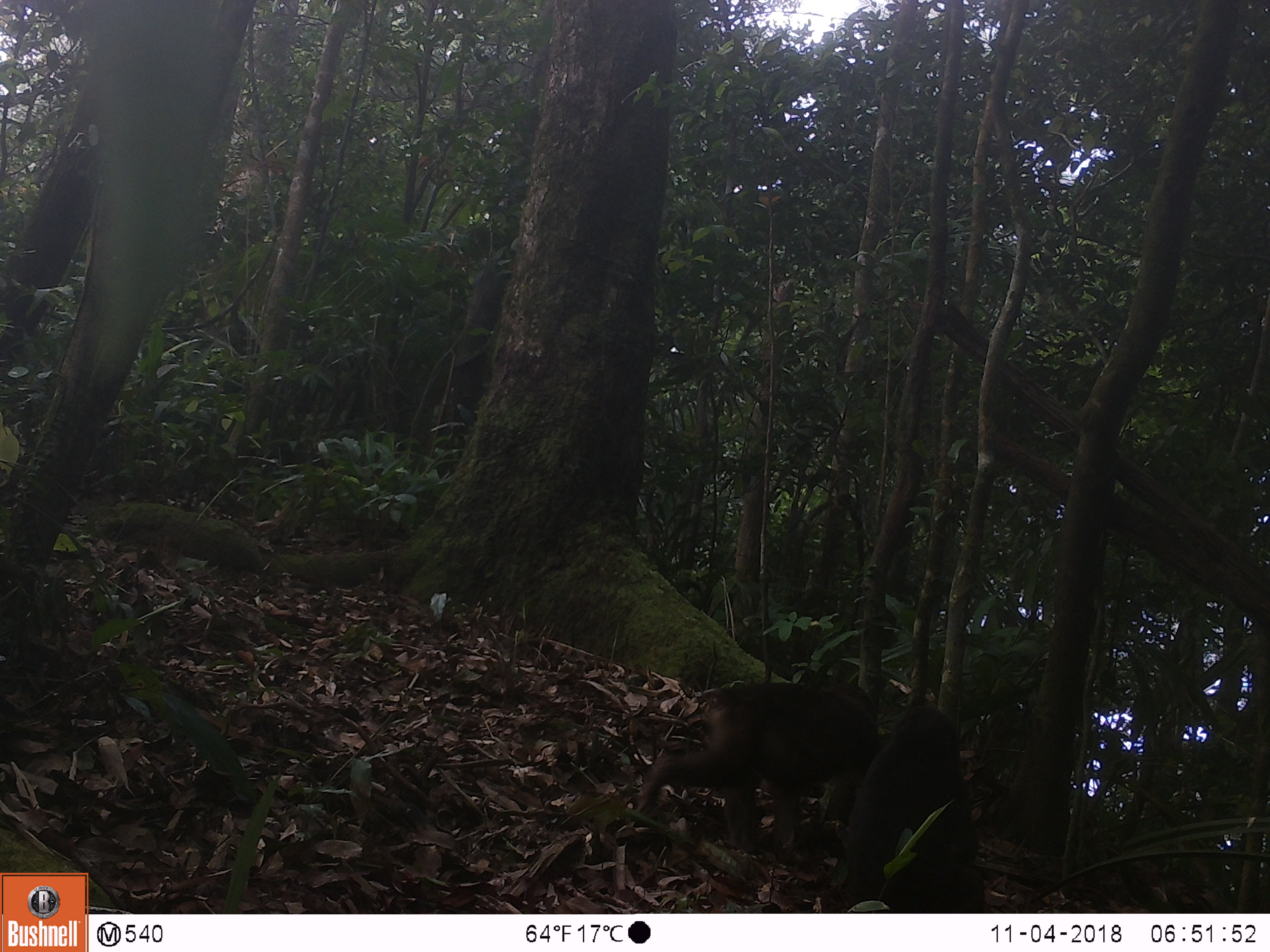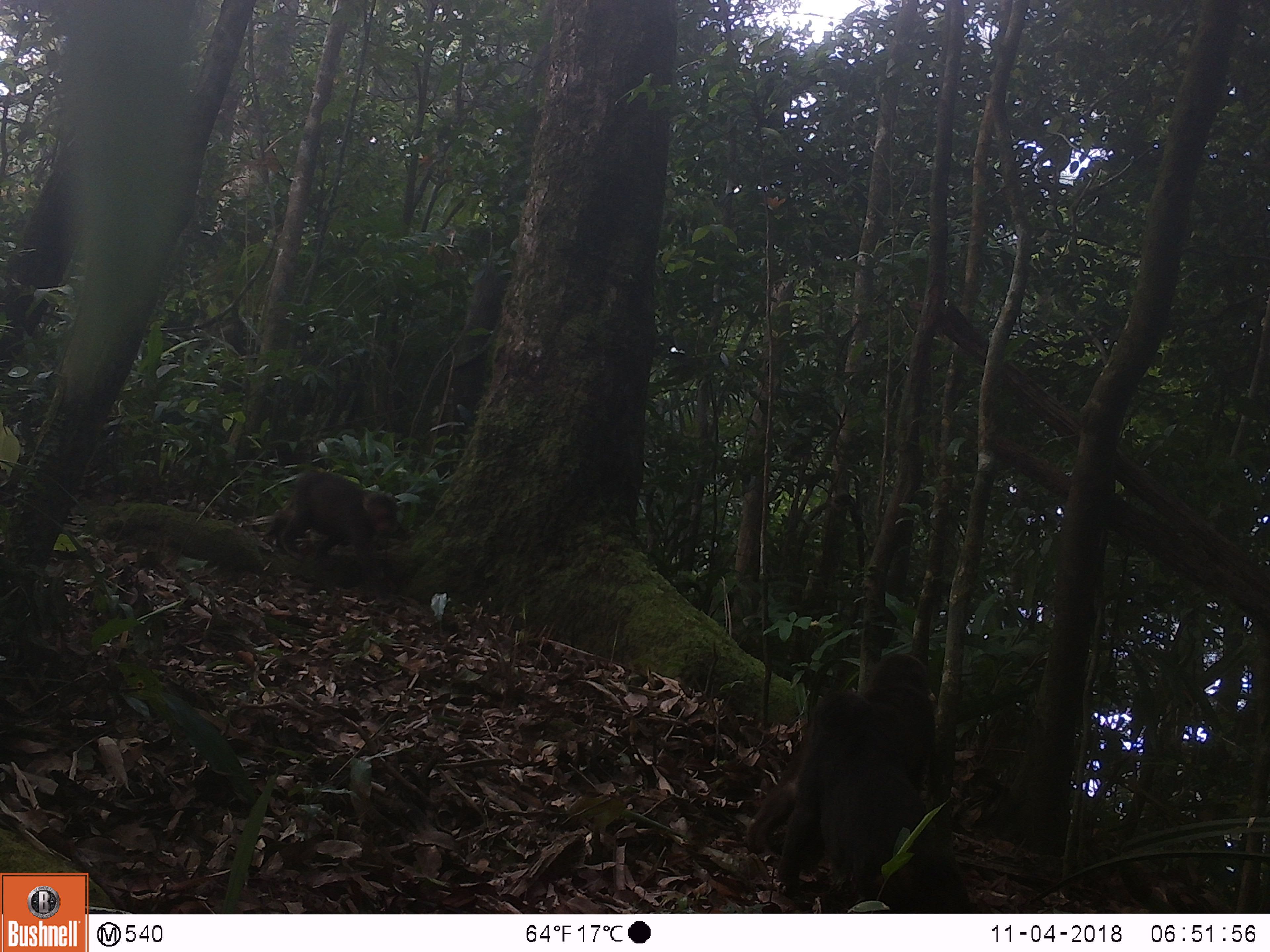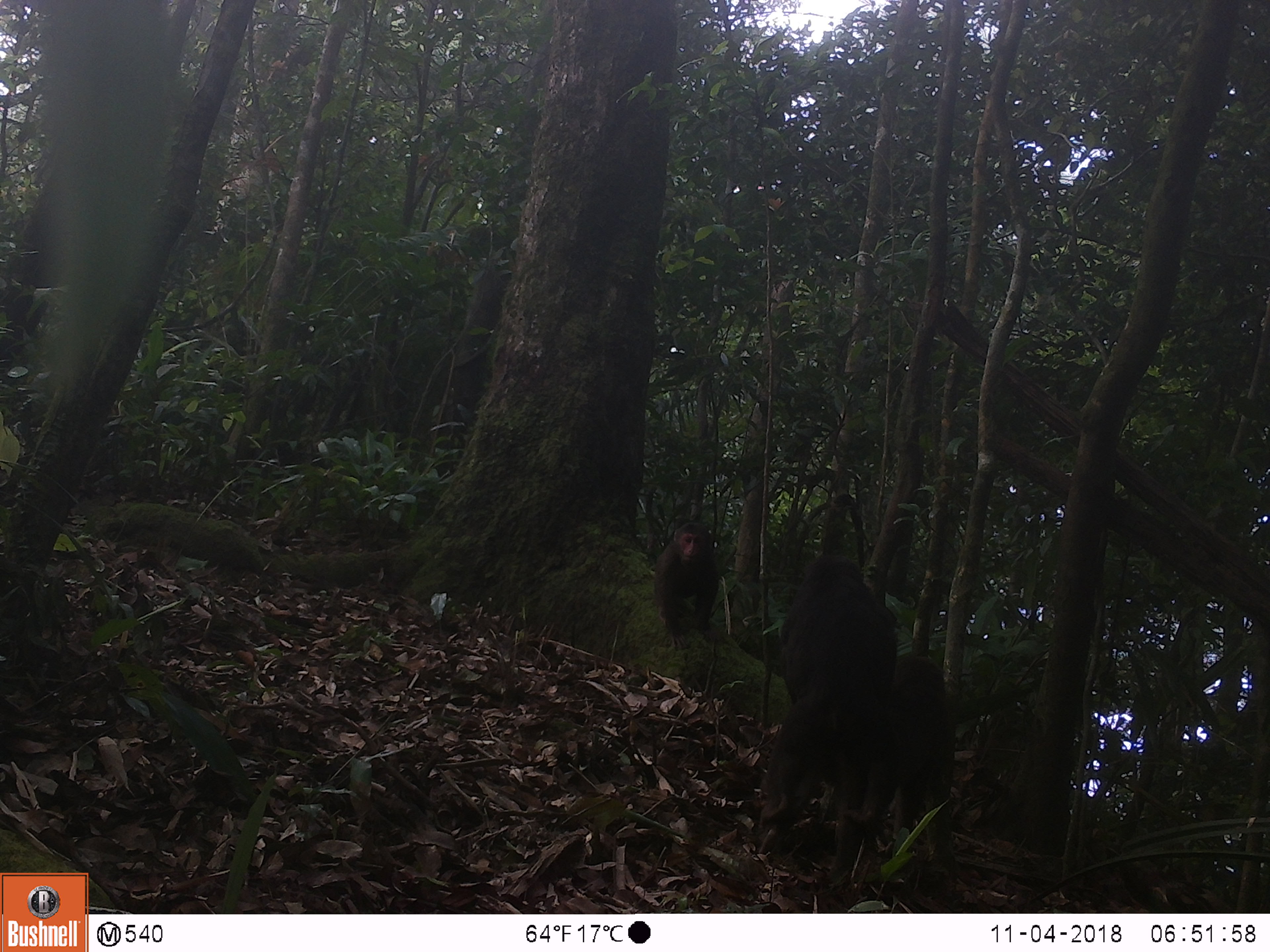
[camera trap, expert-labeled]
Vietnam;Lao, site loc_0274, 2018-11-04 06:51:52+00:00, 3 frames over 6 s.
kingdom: Animalia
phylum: Chordata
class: Mammalia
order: Primates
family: Cercopithecidae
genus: Macaca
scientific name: Macaca arctoides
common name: stump-tailed macaque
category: stump tailed macaque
Stump tailed macaque (stump-tailed macaque) (Macaca arctoides). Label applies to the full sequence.